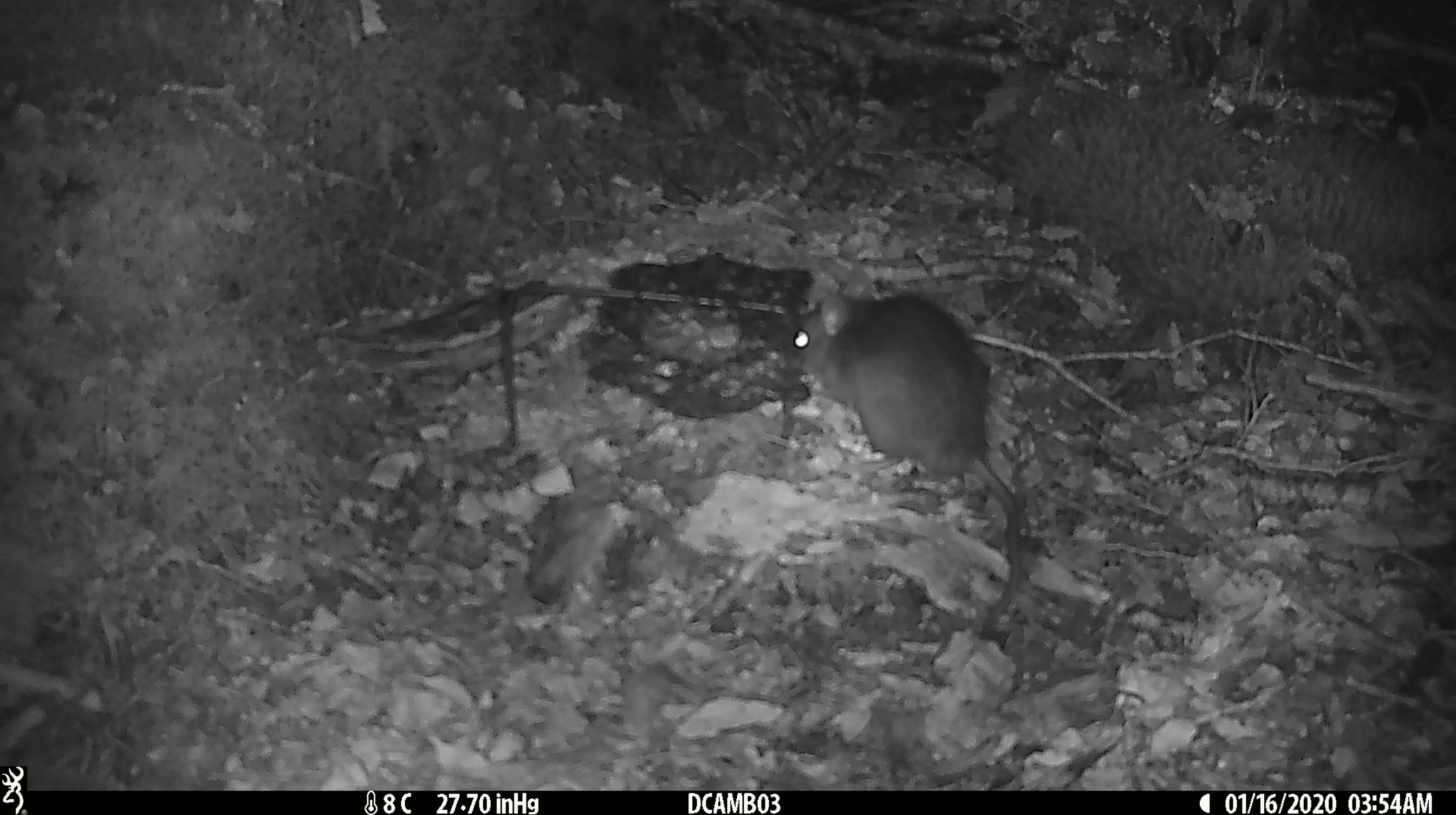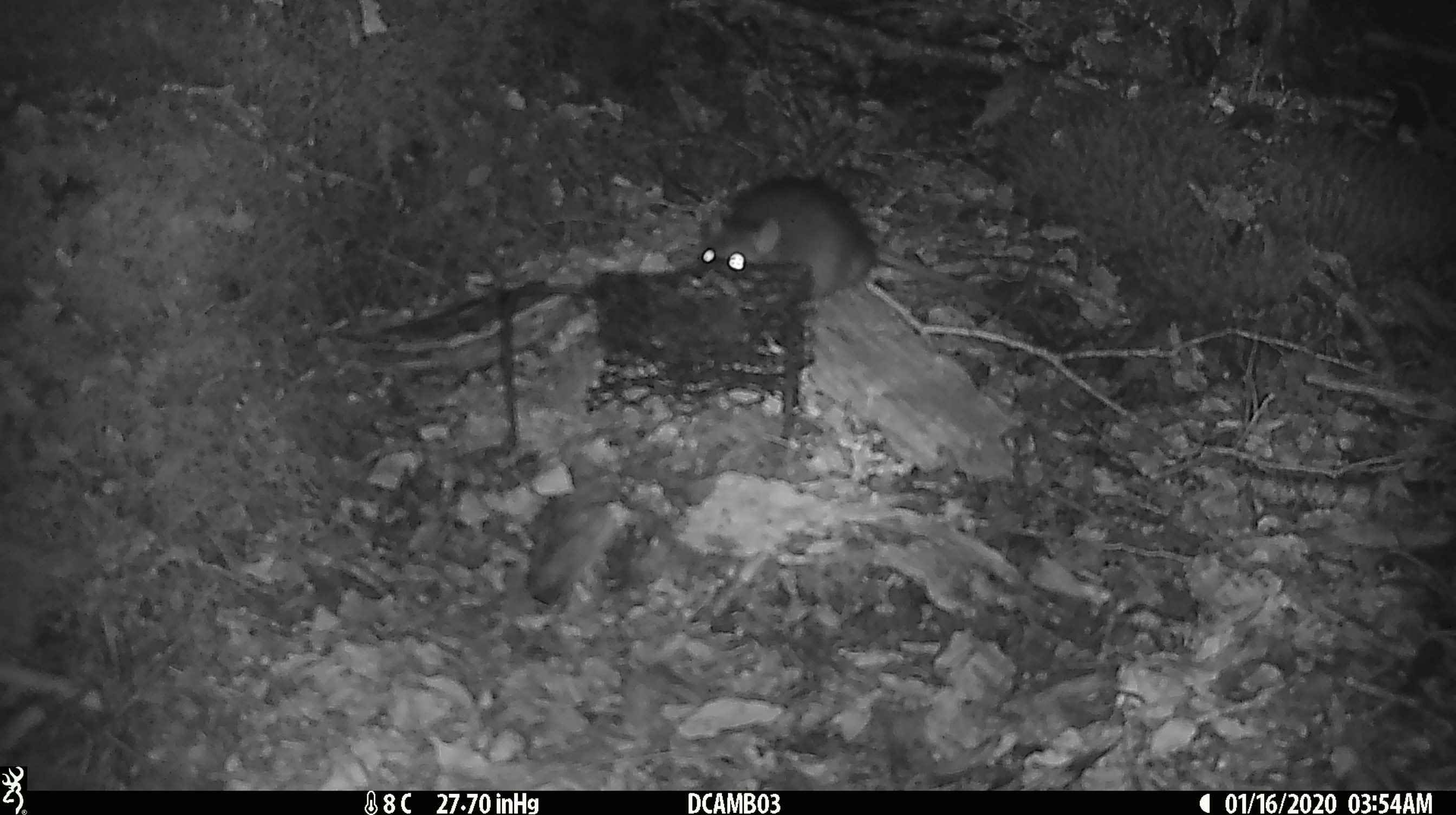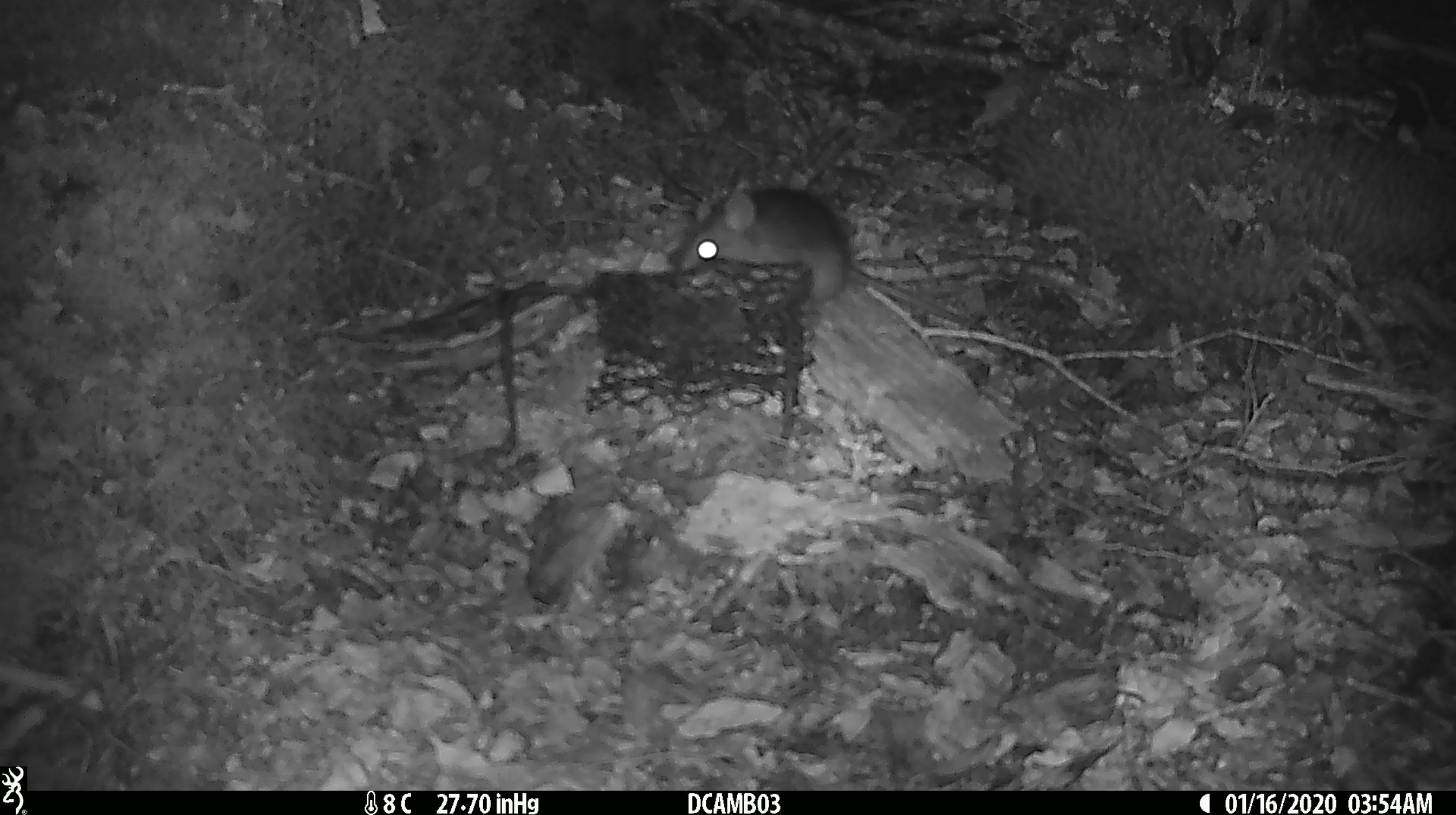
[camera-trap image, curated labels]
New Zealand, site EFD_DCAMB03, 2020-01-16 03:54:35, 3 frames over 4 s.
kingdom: Animalia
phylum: Chordata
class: Mammalia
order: Rodentia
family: Muridae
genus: Rattus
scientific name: Rattus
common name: rat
Rat (Rattus).